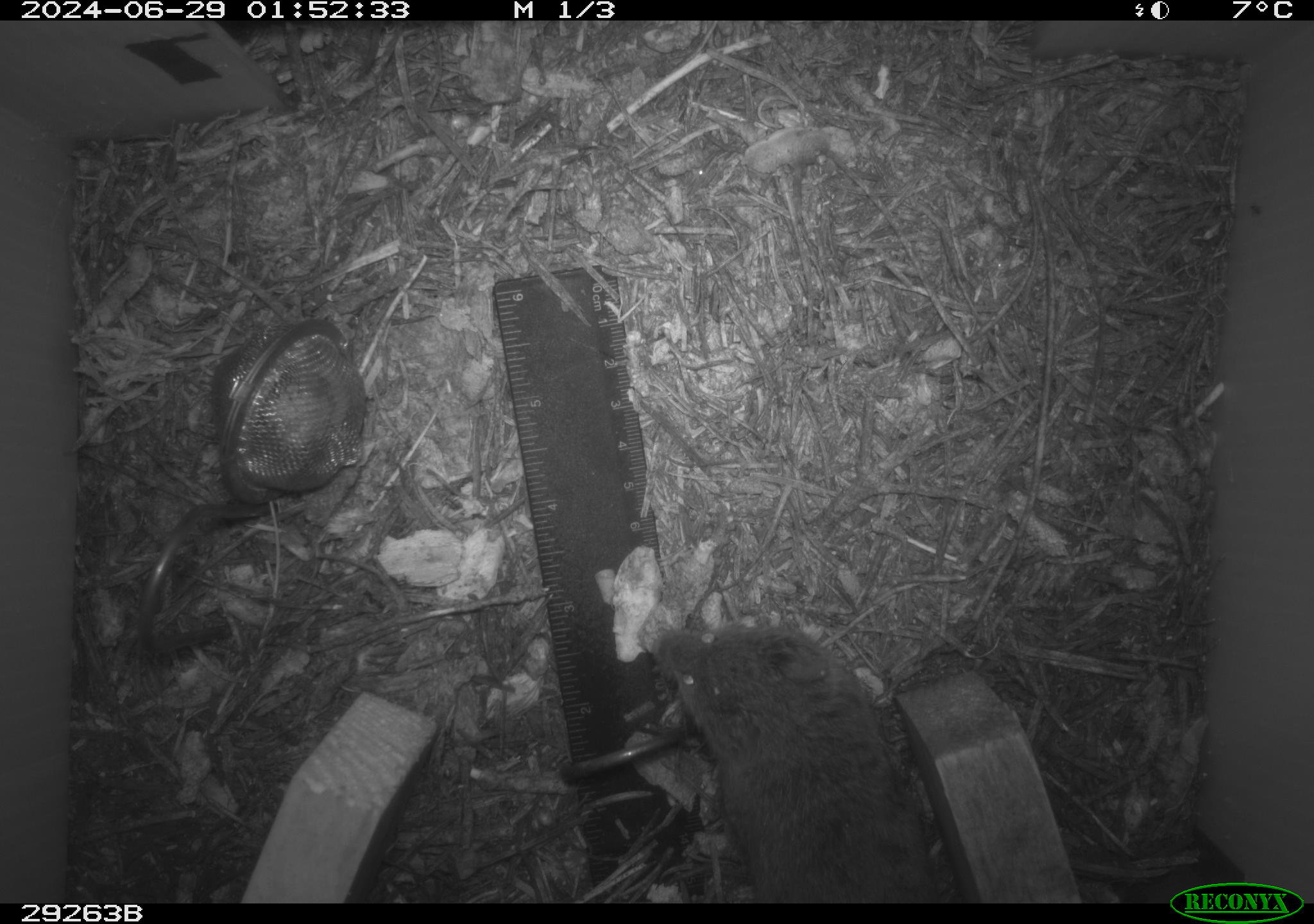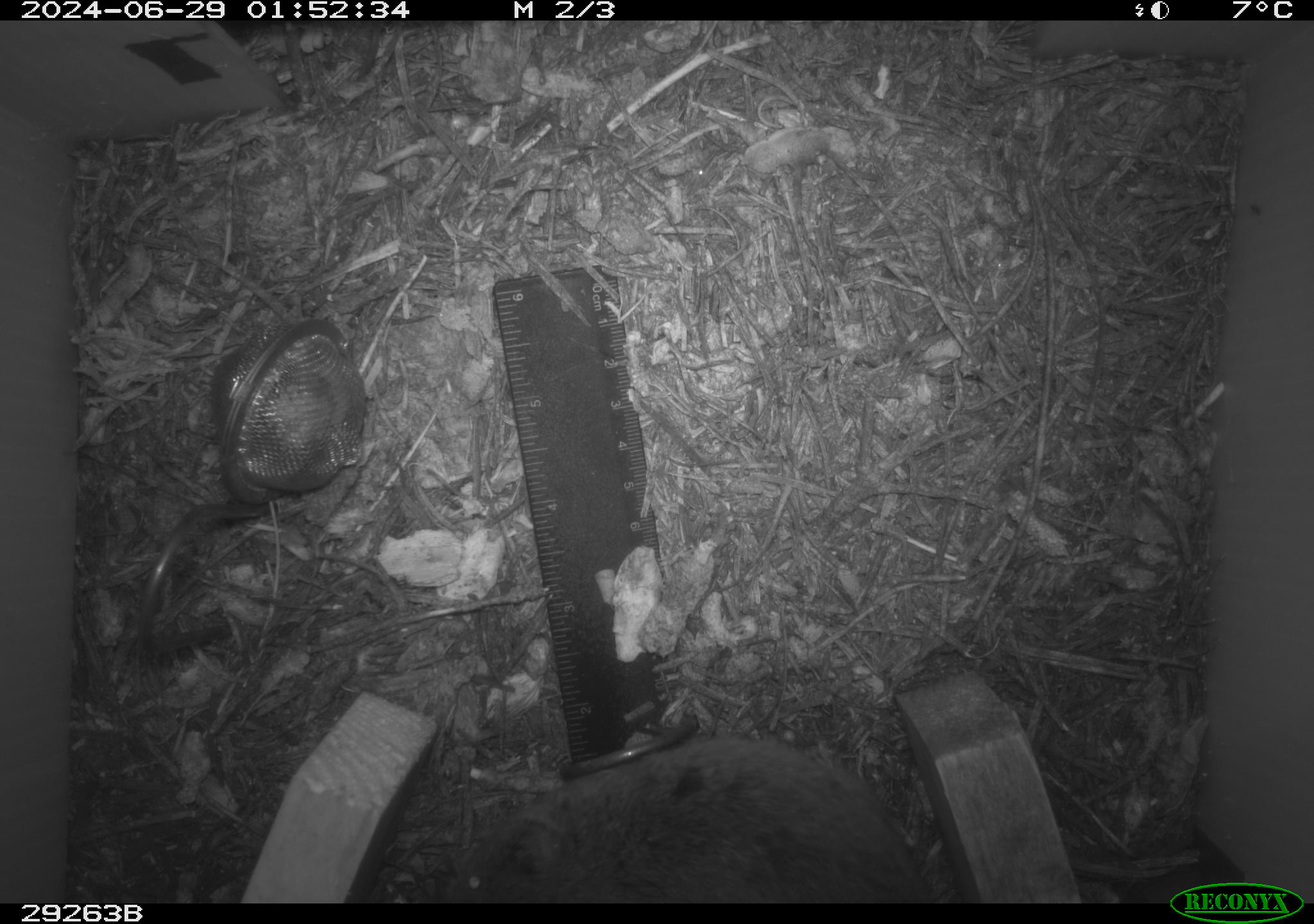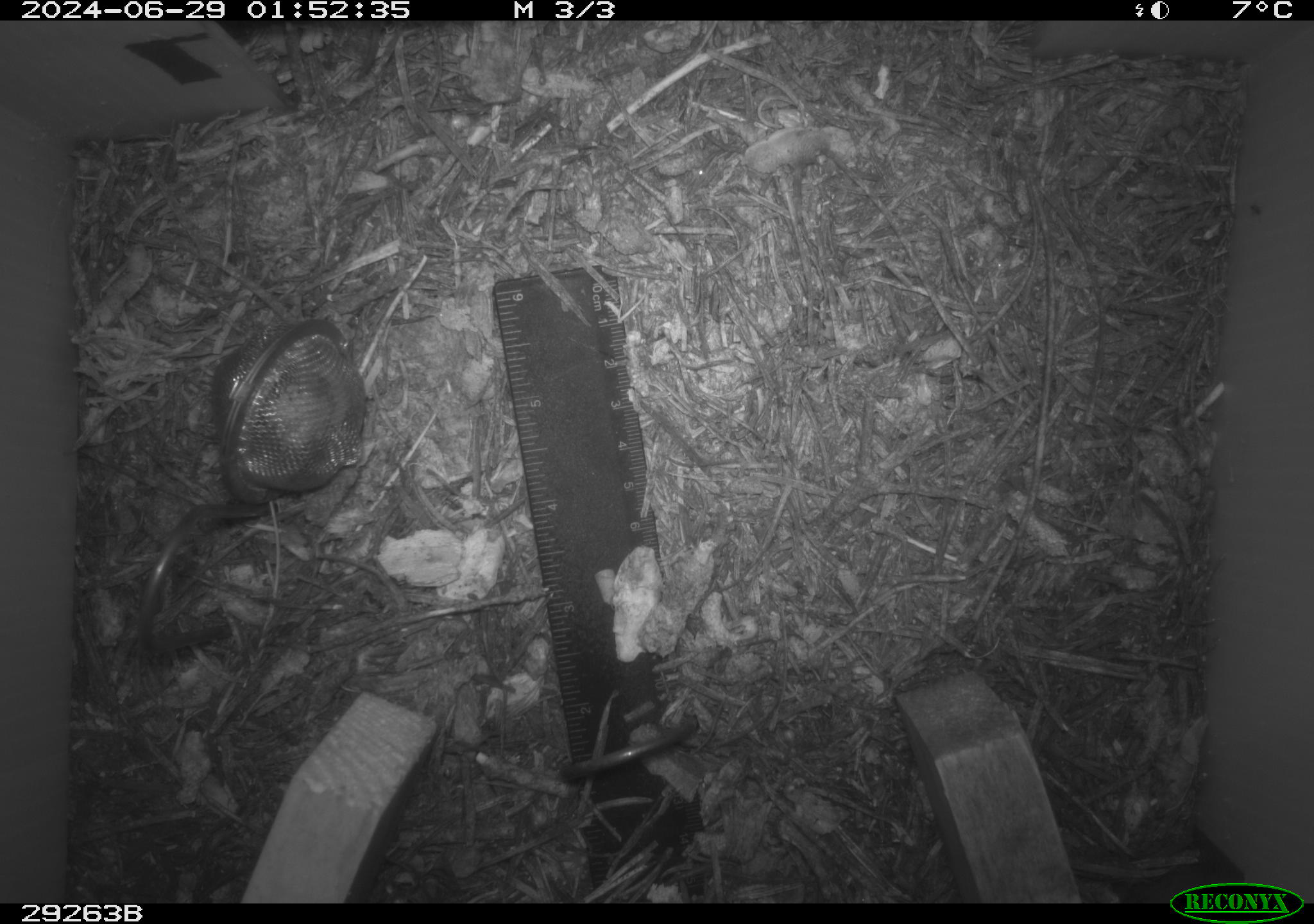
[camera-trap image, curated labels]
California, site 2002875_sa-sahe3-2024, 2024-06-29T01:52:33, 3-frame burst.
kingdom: Animalia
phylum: Chordata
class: Mammalia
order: Rodentia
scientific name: Rodentia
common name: rodent